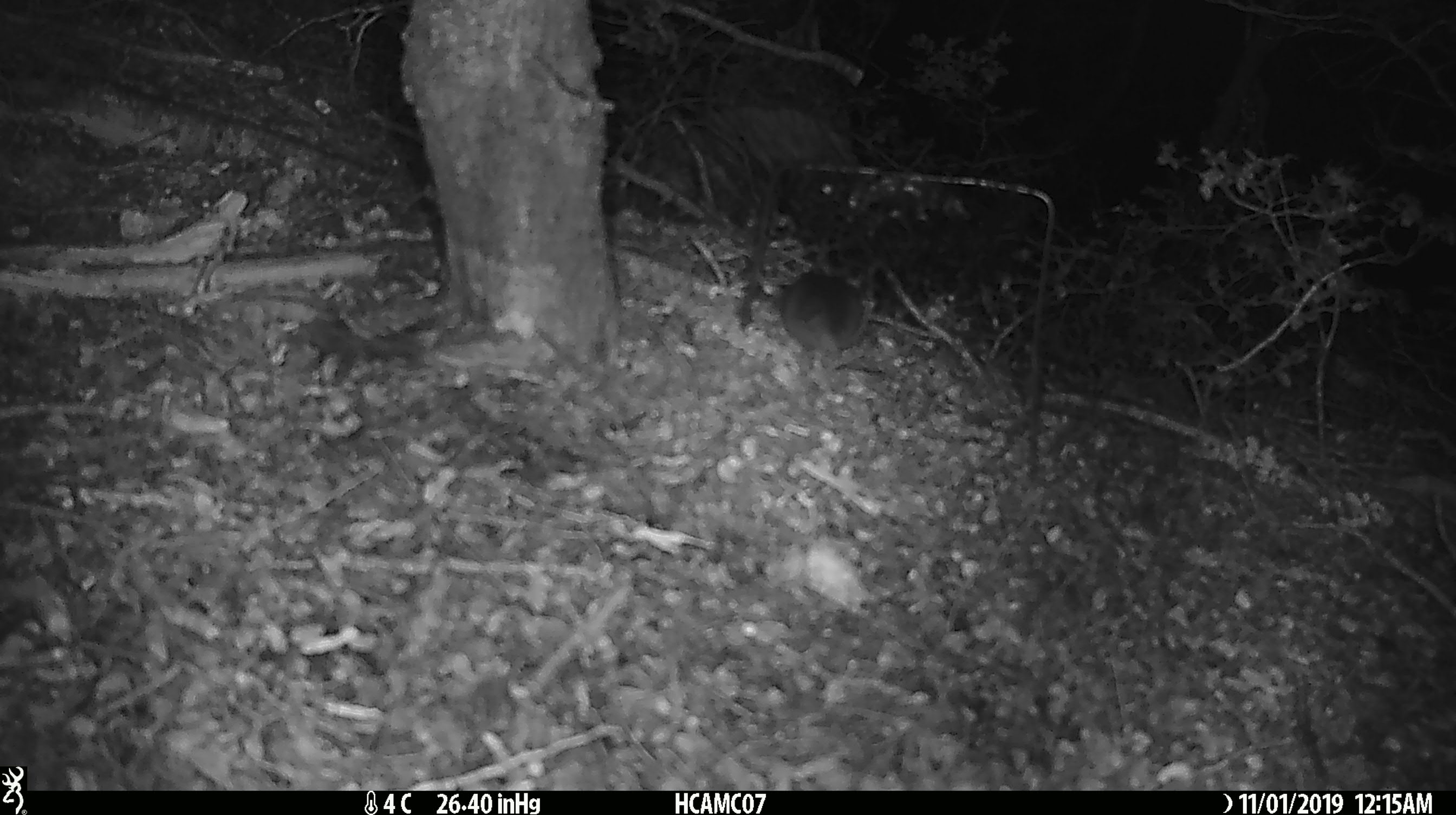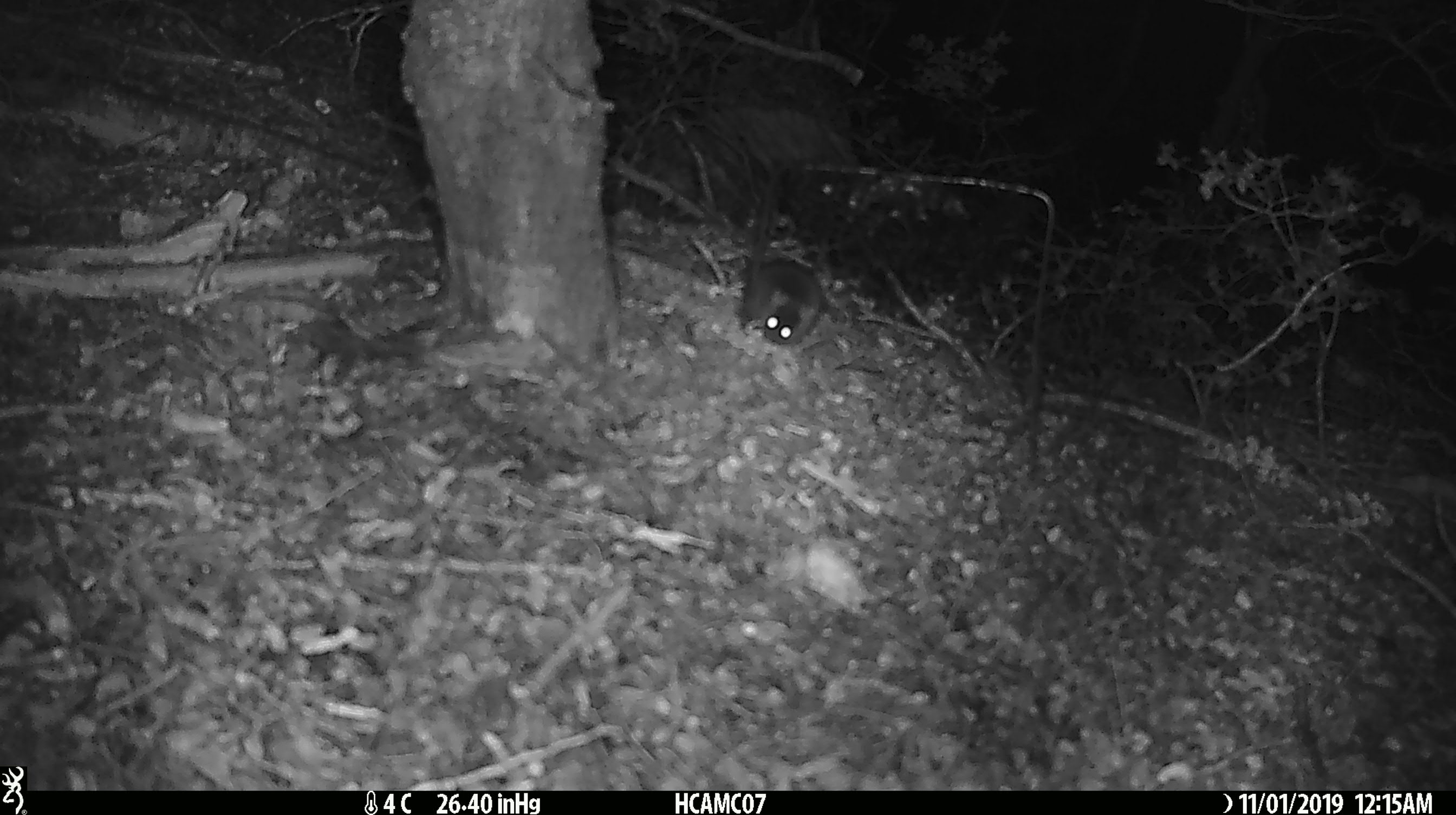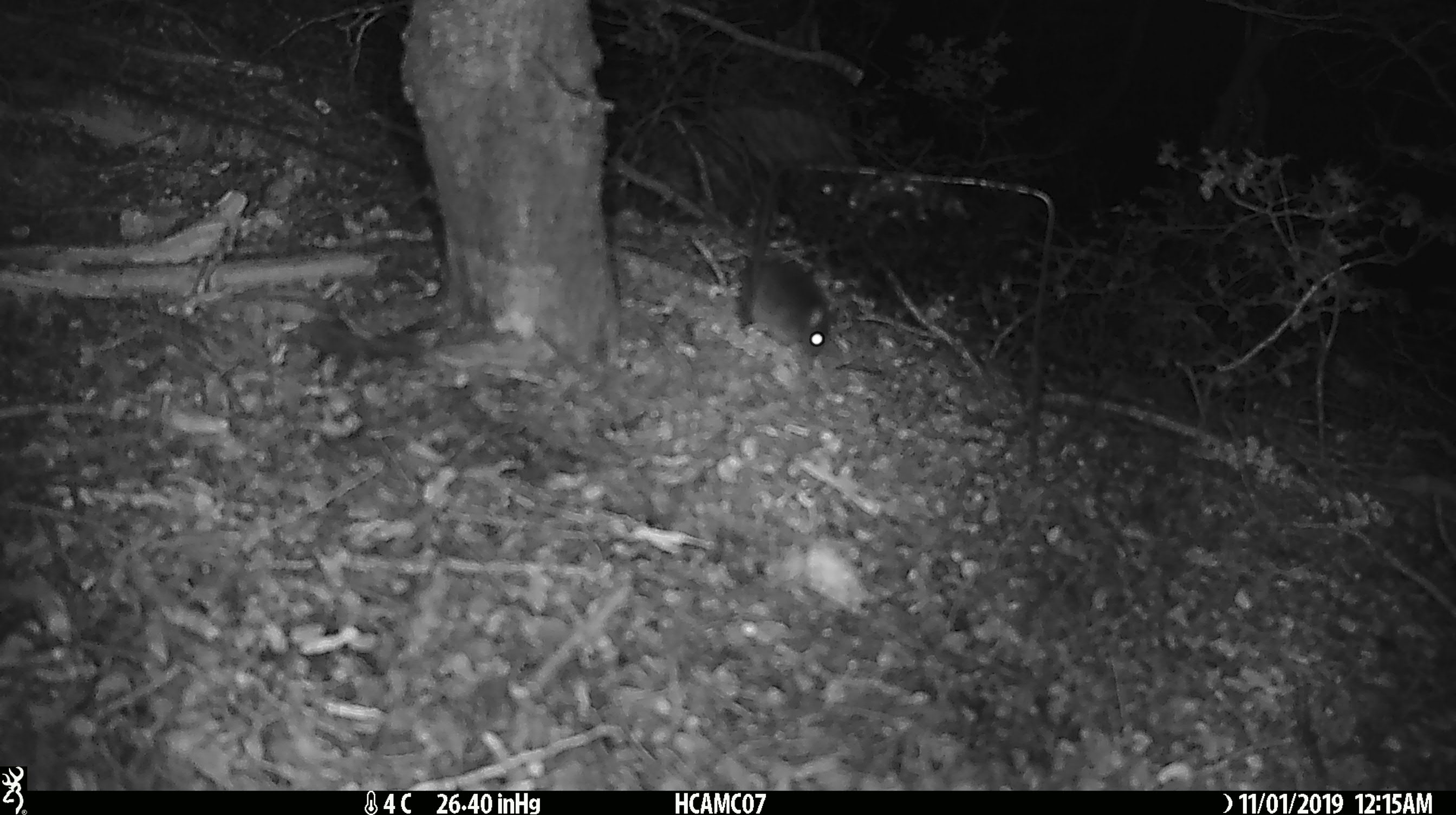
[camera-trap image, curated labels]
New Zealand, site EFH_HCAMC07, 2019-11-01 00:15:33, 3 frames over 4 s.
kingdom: Animalia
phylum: Chordata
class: Mammalia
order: Rodentia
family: Muridae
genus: Mus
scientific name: Mus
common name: mouse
Mouse (Mus).